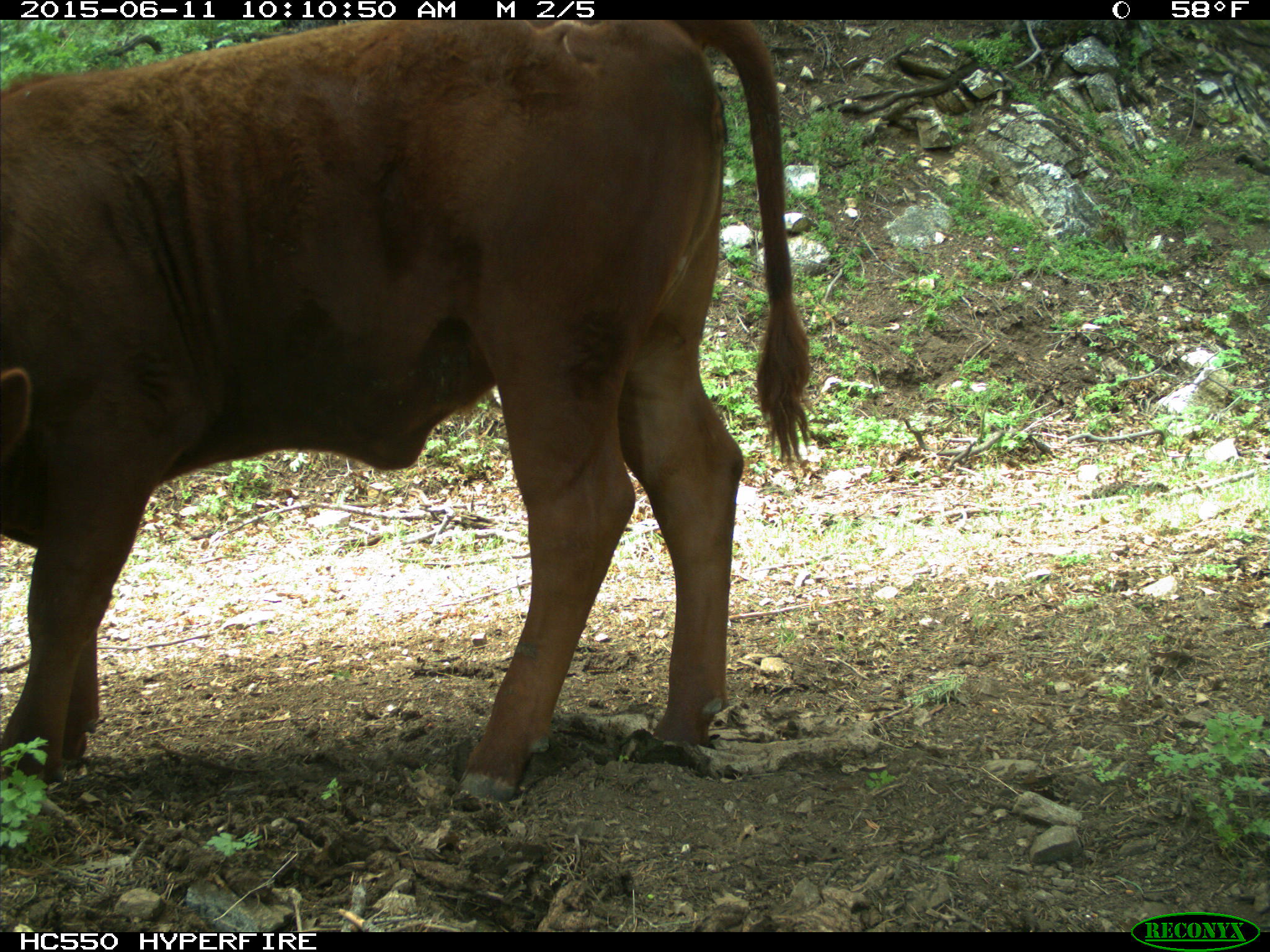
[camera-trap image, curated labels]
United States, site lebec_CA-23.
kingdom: Animalia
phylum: Chordata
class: Mammalia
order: Artiodactyla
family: Bovidae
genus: Bos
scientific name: Bos taurus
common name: domestic cow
Bos taurus (domestic cow).